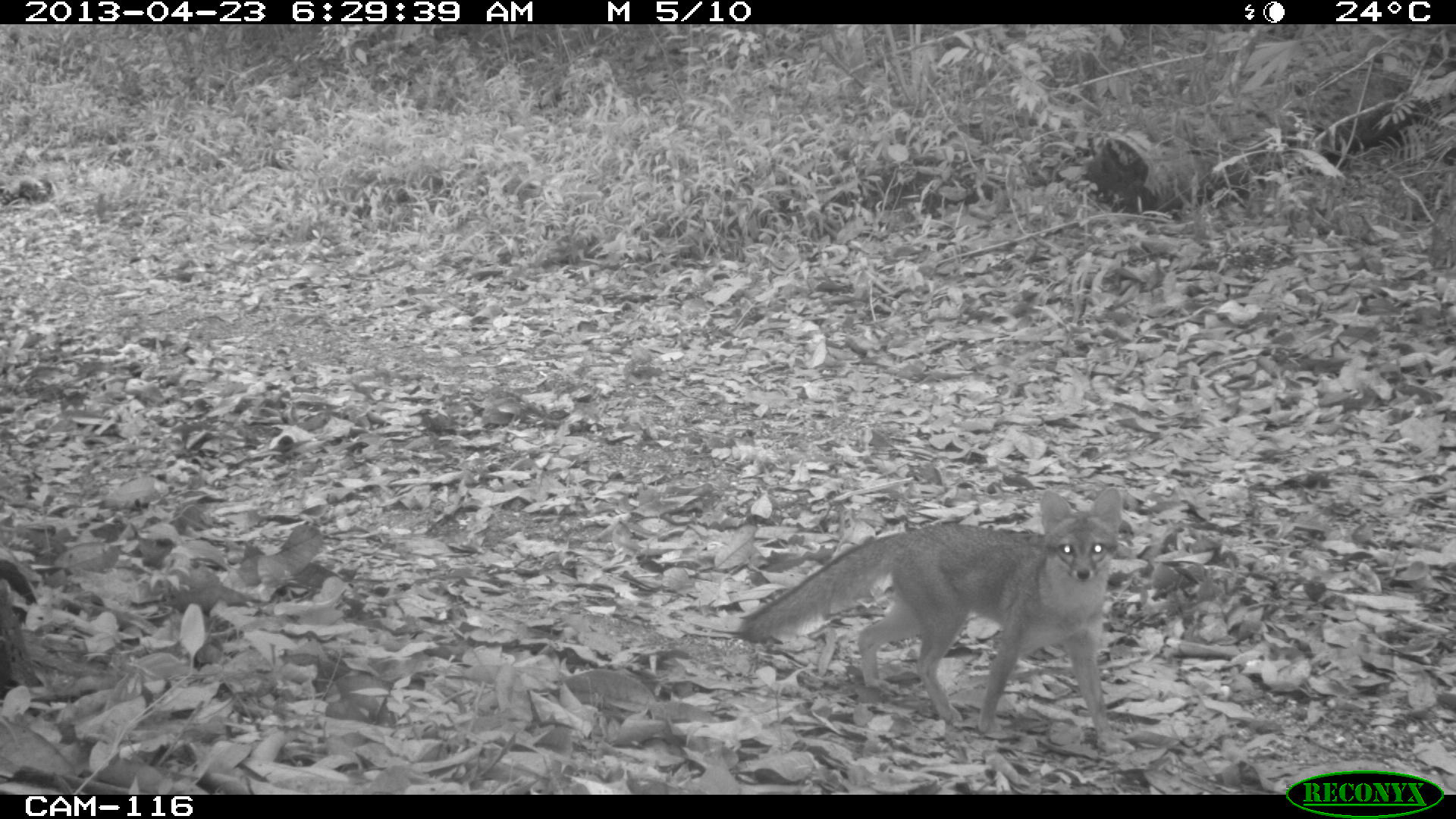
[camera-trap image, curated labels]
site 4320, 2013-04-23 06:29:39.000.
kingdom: Animalia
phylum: Chordata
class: Mammalia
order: Carnivora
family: Canidae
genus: Urocyon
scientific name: Urocyon cinereoargenteus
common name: gray fox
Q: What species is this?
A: Urocyon cinereoargenteus (gray fox).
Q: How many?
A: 1.